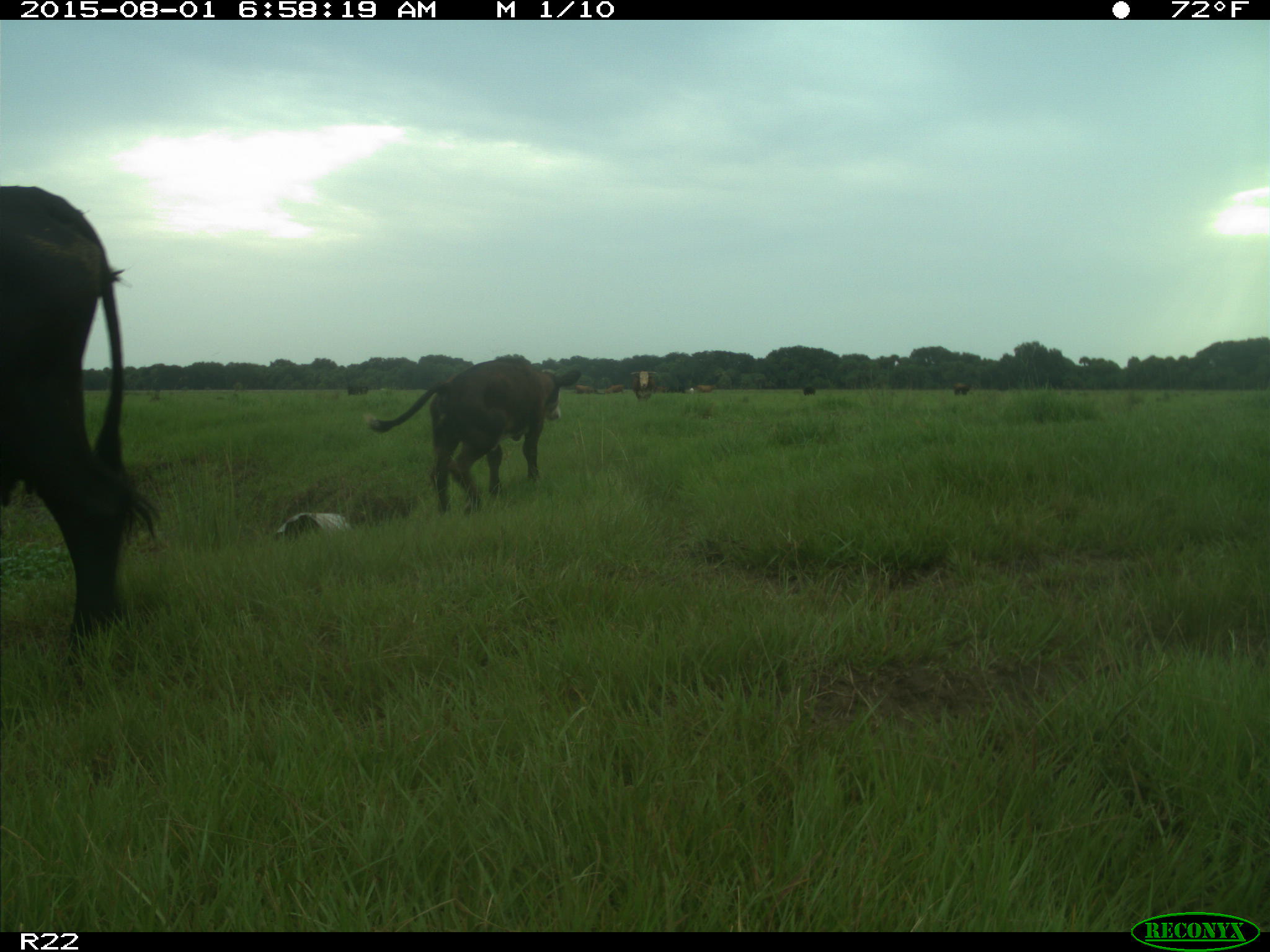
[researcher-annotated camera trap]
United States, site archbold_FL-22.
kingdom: Animalia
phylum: Chordata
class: Mammalia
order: Artiodactyla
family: Bovidae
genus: Bos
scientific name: Bos taurus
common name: domestic cow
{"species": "Bos taurus (domestic cow)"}